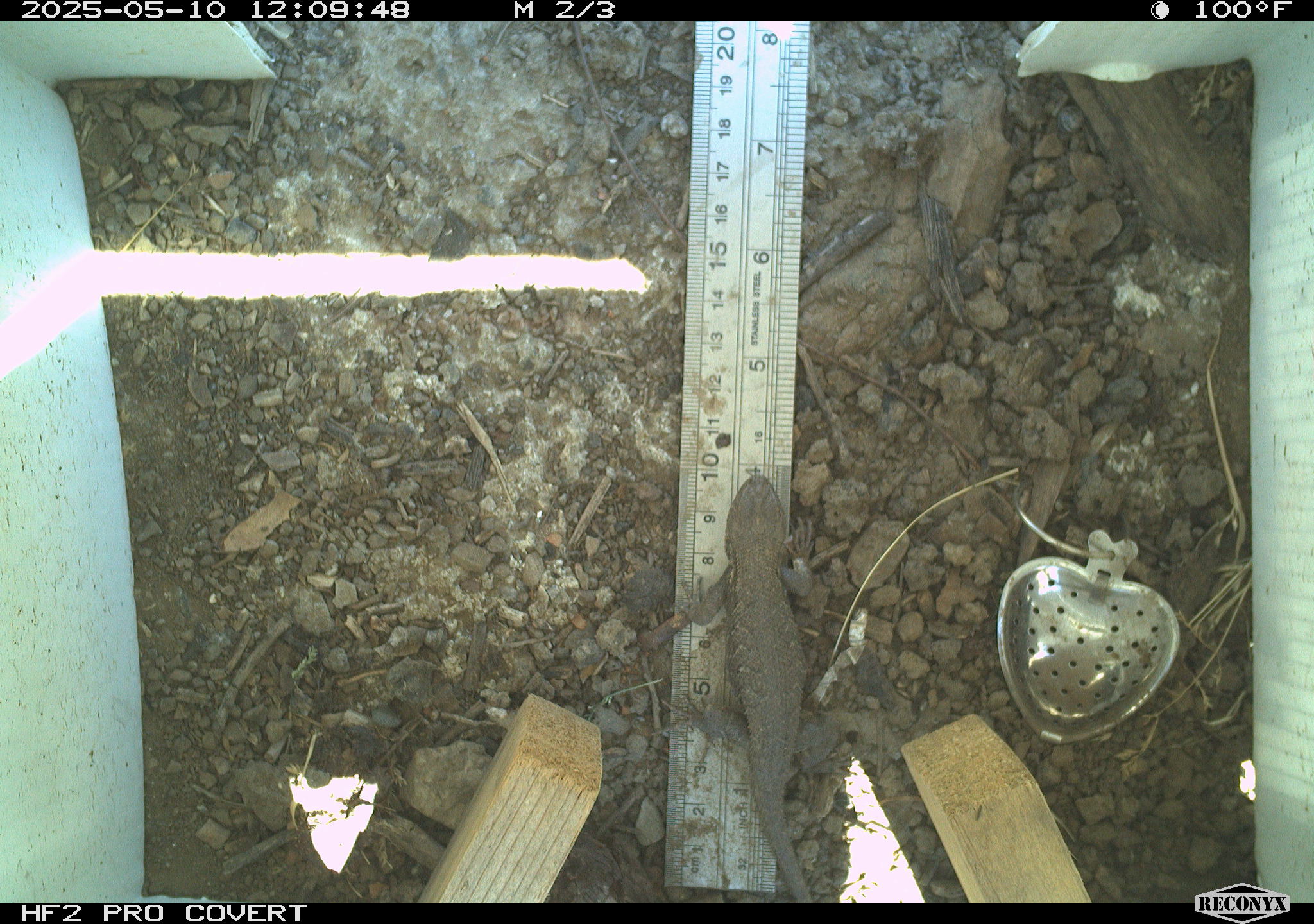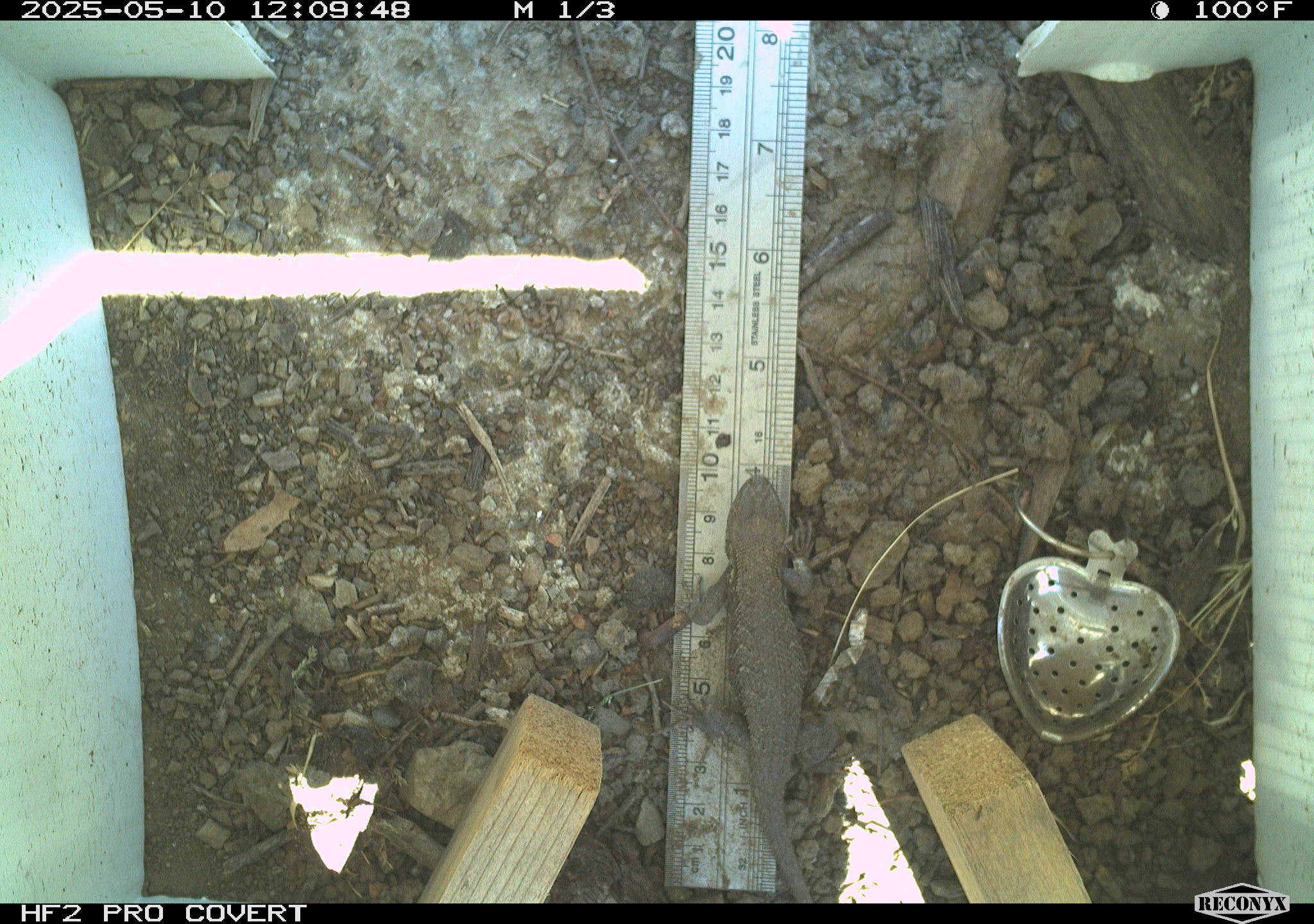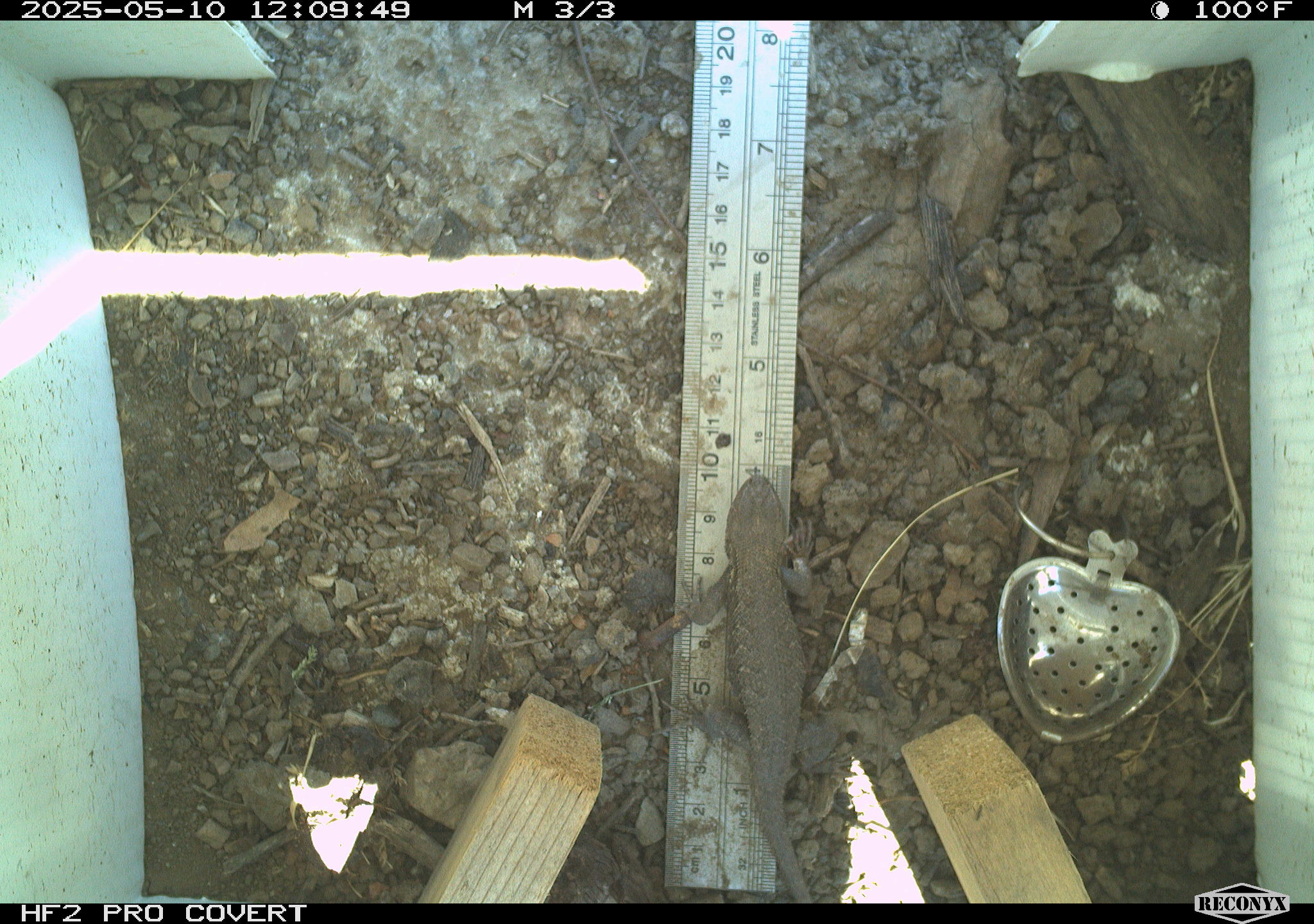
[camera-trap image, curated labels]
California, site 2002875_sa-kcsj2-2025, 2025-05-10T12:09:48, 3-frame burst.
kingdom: Animalia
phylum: Chordata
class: Reptilia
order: Squamata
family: Phrynosomatidae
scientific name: Phrynosomatidae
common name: north american spiny lizards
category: sceloporus/uta species